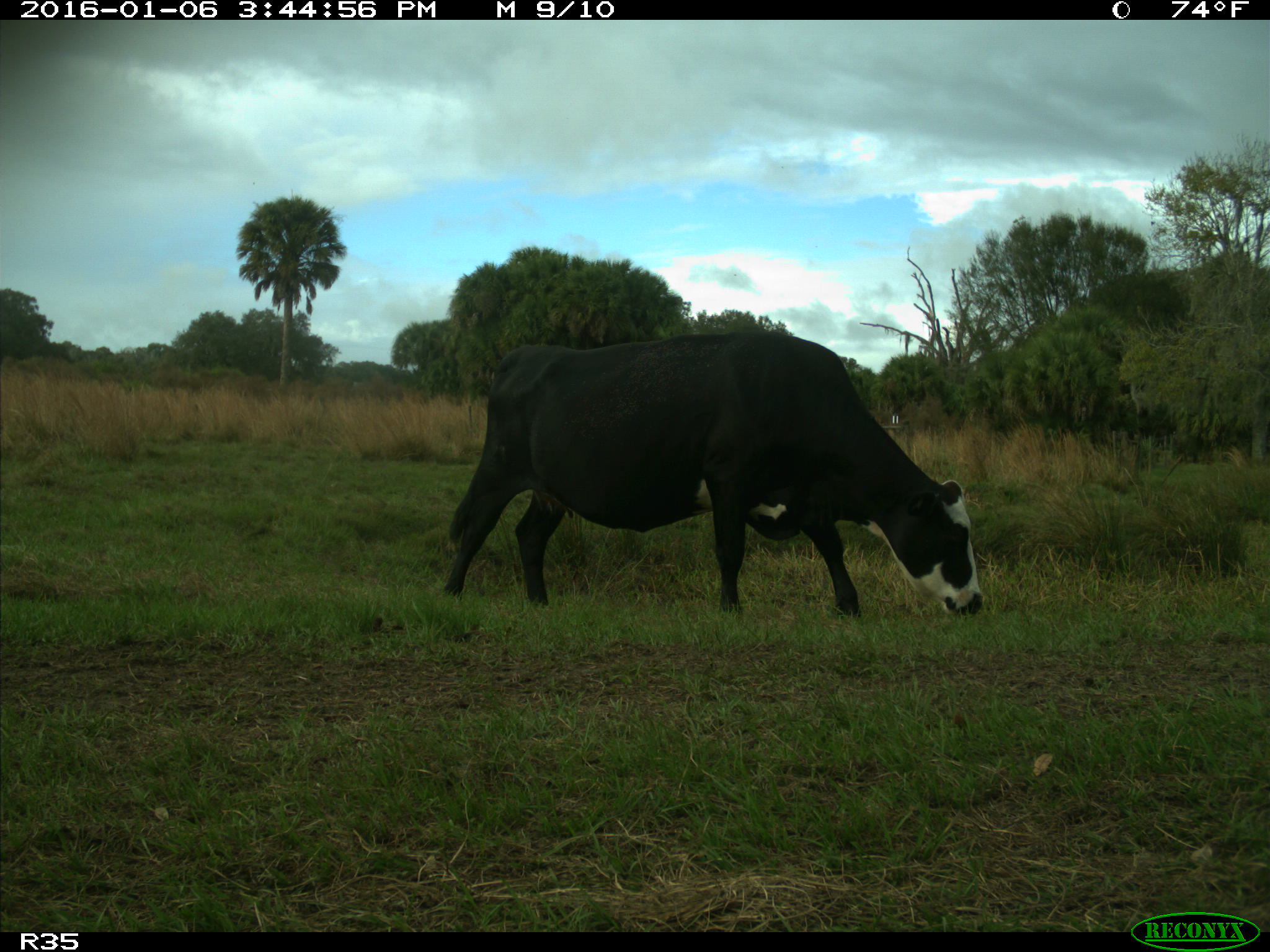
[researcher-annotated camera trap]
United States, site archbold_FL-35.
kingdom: Animalia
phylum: Chordata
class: Mammalia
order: Artiodactyla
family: Bovidae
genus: Bos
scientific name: Bos taurus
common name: domestic cow